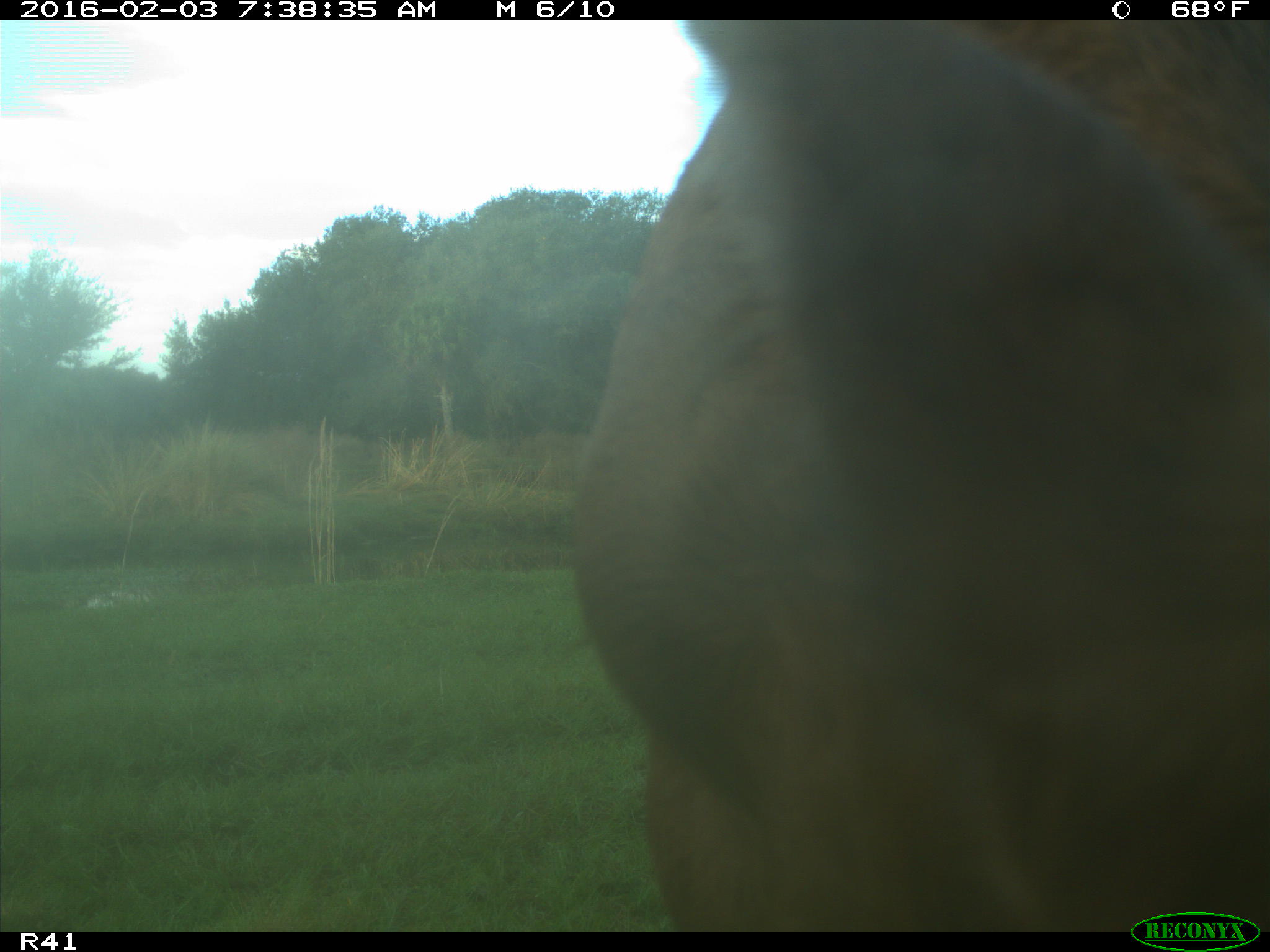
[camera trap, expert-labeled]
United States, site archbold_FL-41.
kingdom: Animalia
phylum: Chordata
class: Mammalia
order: Artiodactyla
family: Bovidae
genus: Bos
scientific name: Bos taurus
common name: domestic cow